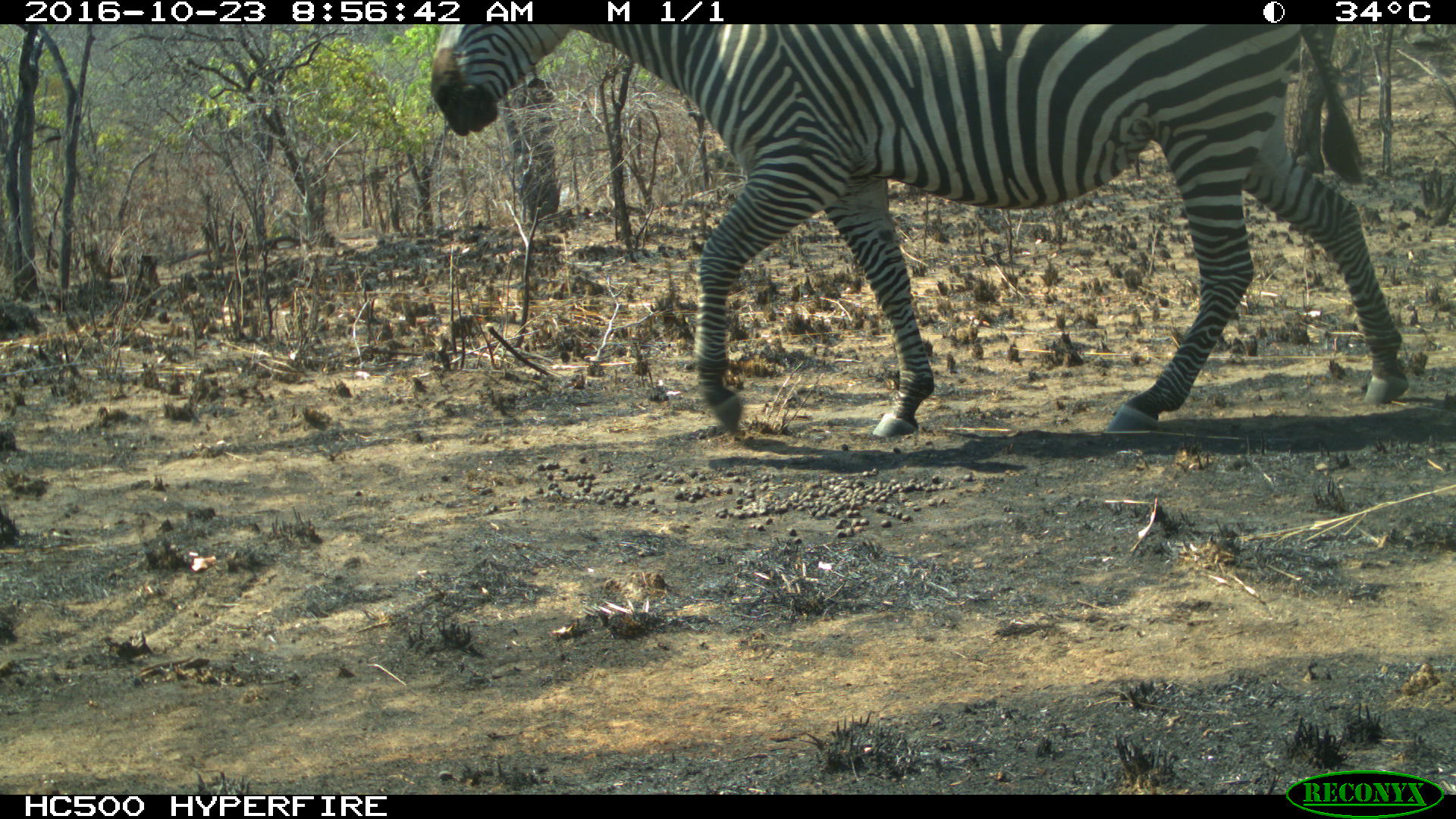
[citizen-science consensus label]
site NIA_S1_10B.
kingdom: Animalia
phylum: Chordata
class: Mammalia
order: Perissodactyla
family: Equidae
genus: Equus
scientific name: Equus quagga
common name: plains zebra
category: zebraplains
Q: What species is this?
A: Zebraplains (plains zebra) (Equus quagga).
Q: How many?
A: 1.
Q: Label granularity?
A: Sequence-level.